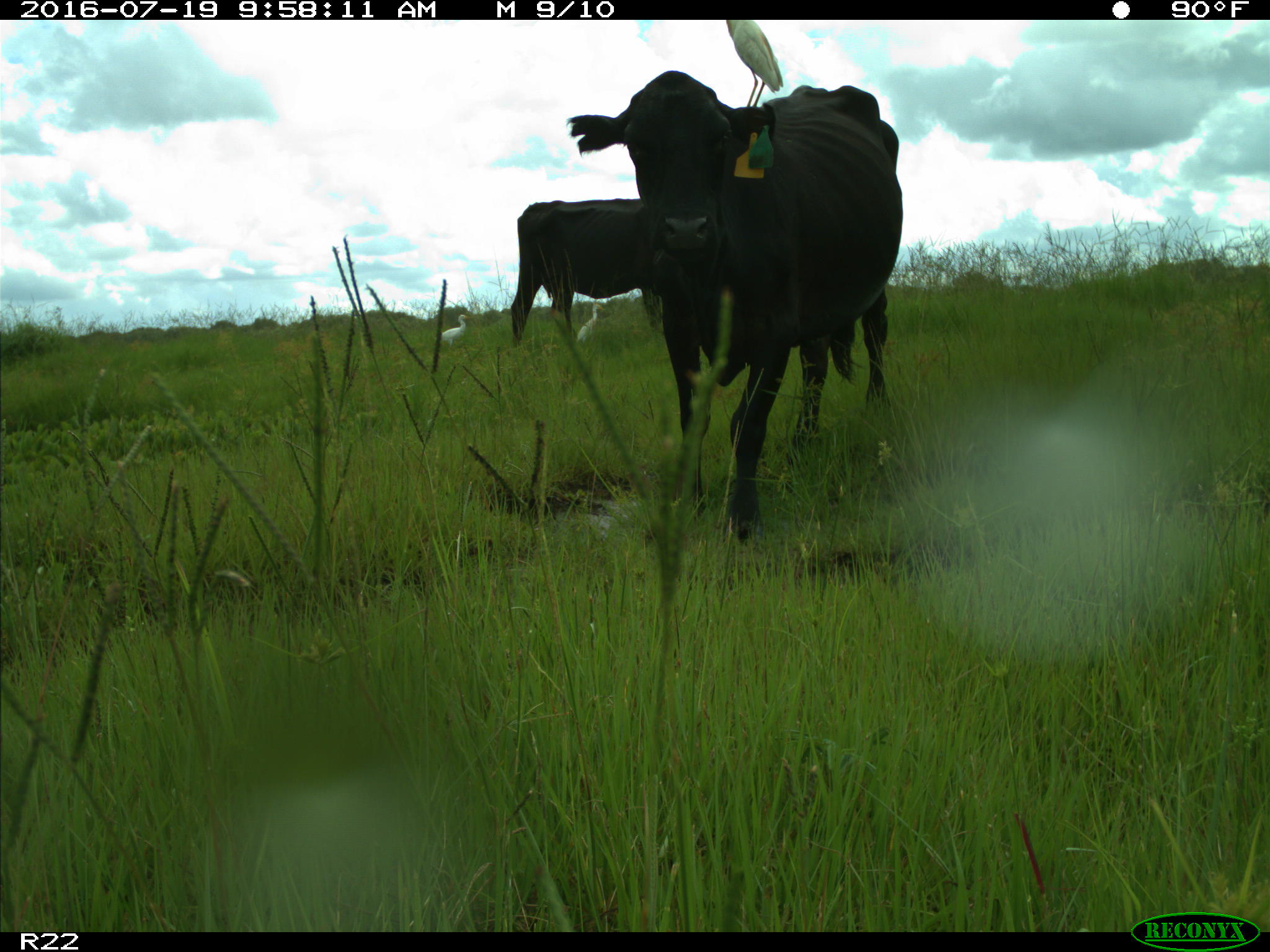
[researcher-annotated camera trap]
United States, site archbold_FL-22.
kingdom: Animalia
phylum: Chordata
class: Mammalia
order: Artiodactyla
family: Bovidae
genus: Bos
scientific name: Bos taurus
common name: domestic cow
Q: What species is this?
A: Bos taurus (domestic cow).